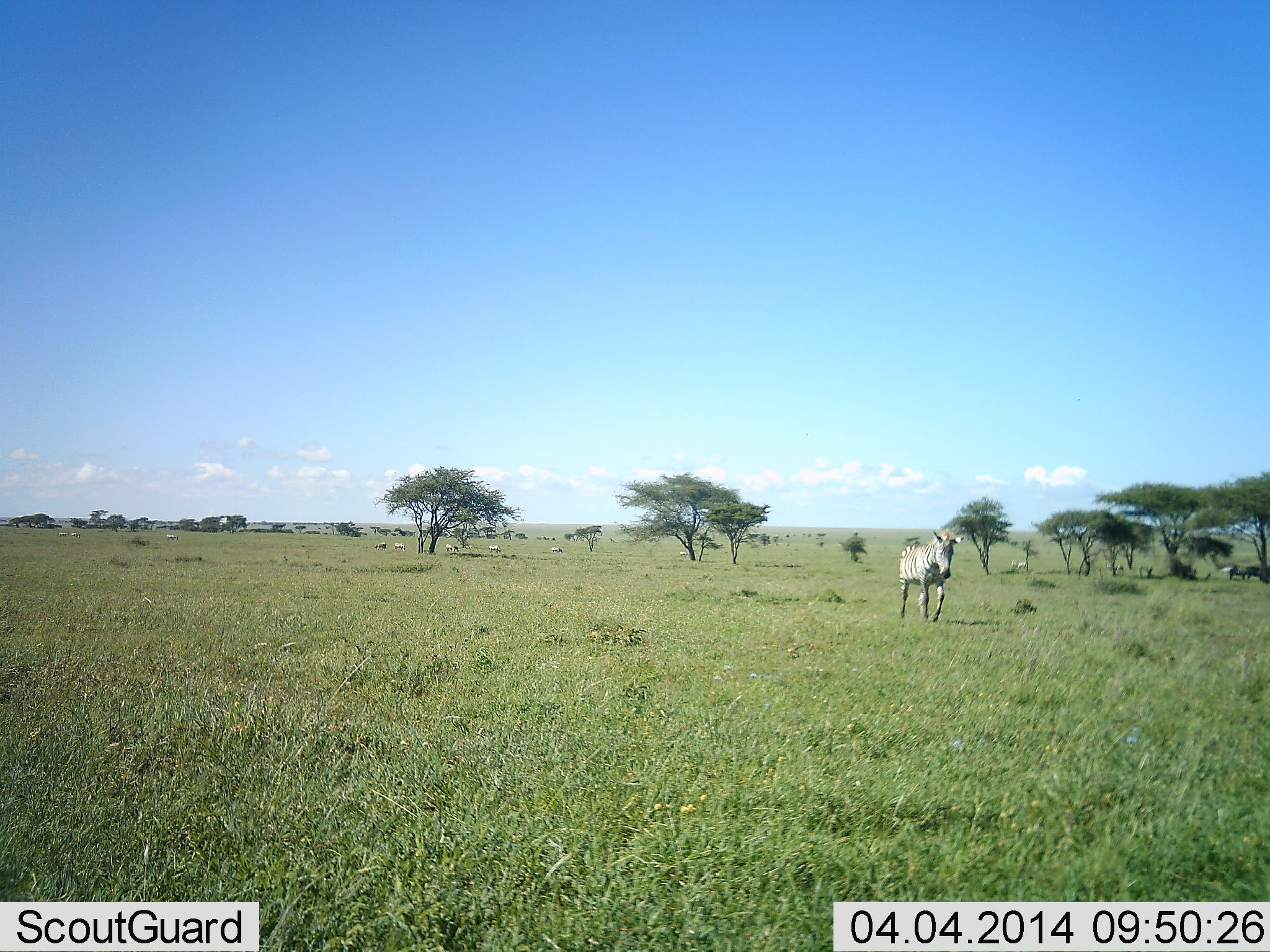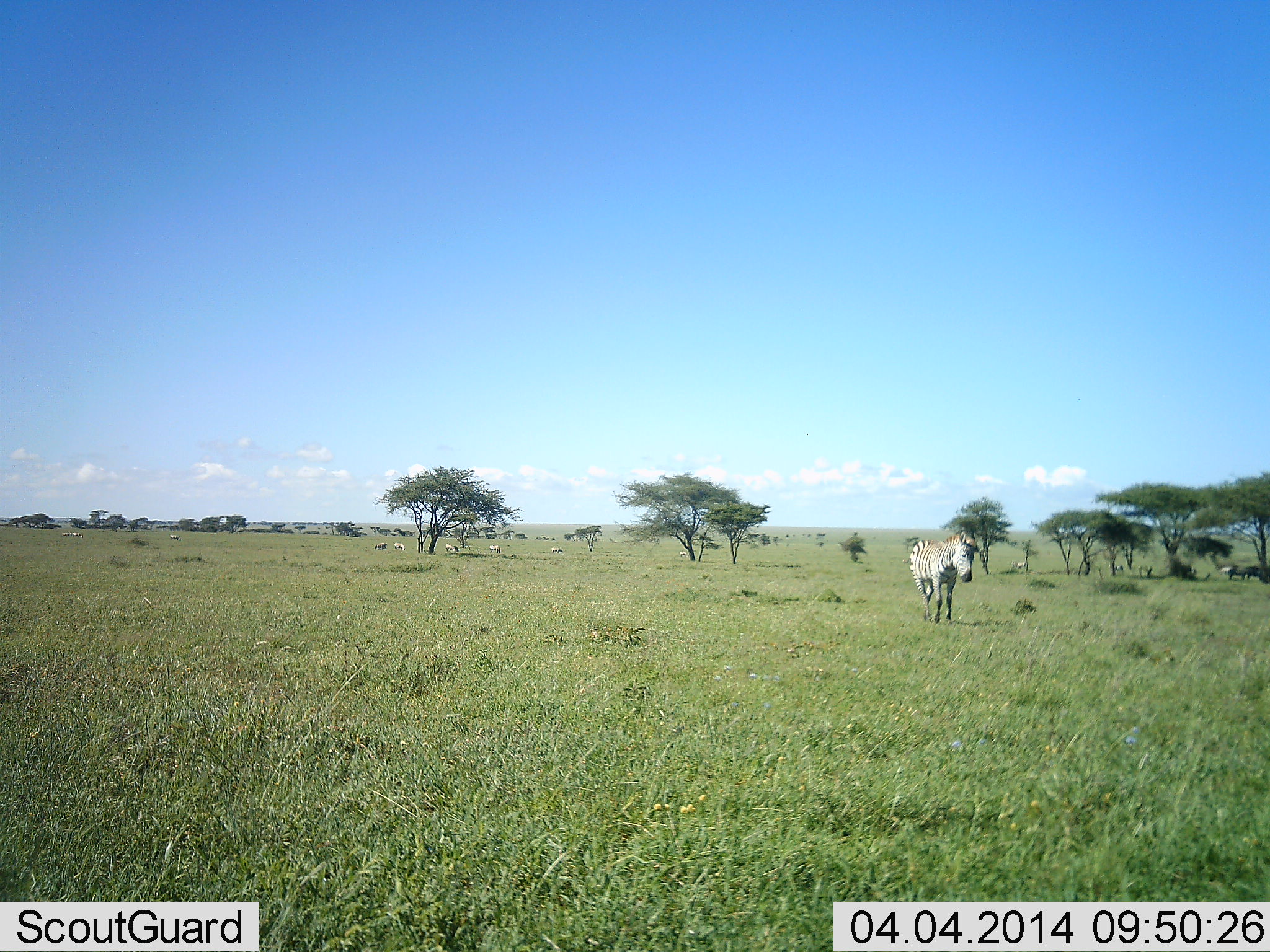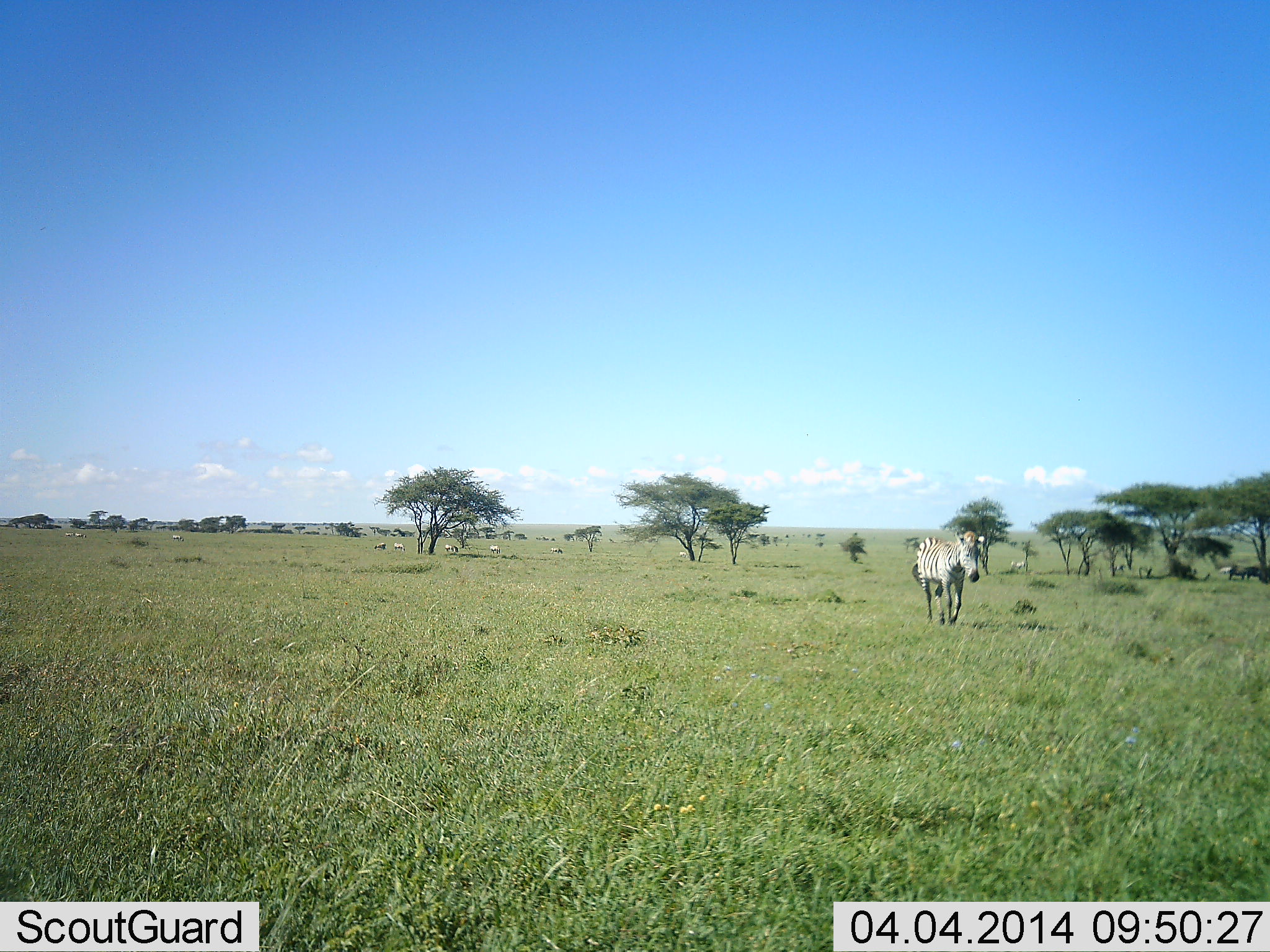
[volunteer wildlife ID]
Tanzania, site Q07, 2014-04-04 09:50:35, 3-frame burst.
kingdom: Animalia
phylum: Chordata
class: Mammalia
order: Perissodactyla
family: Equidae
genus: Equus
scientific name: Equus quagga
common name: plains zebra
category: zebra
Zebra (plains zebra) (Equus quagga), count 1. Behavior (volunteer vote fractions): standing 20%, resting 0%, moving 100%, interacting 0%. Young present (vote fraction): 0%. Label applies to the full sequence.